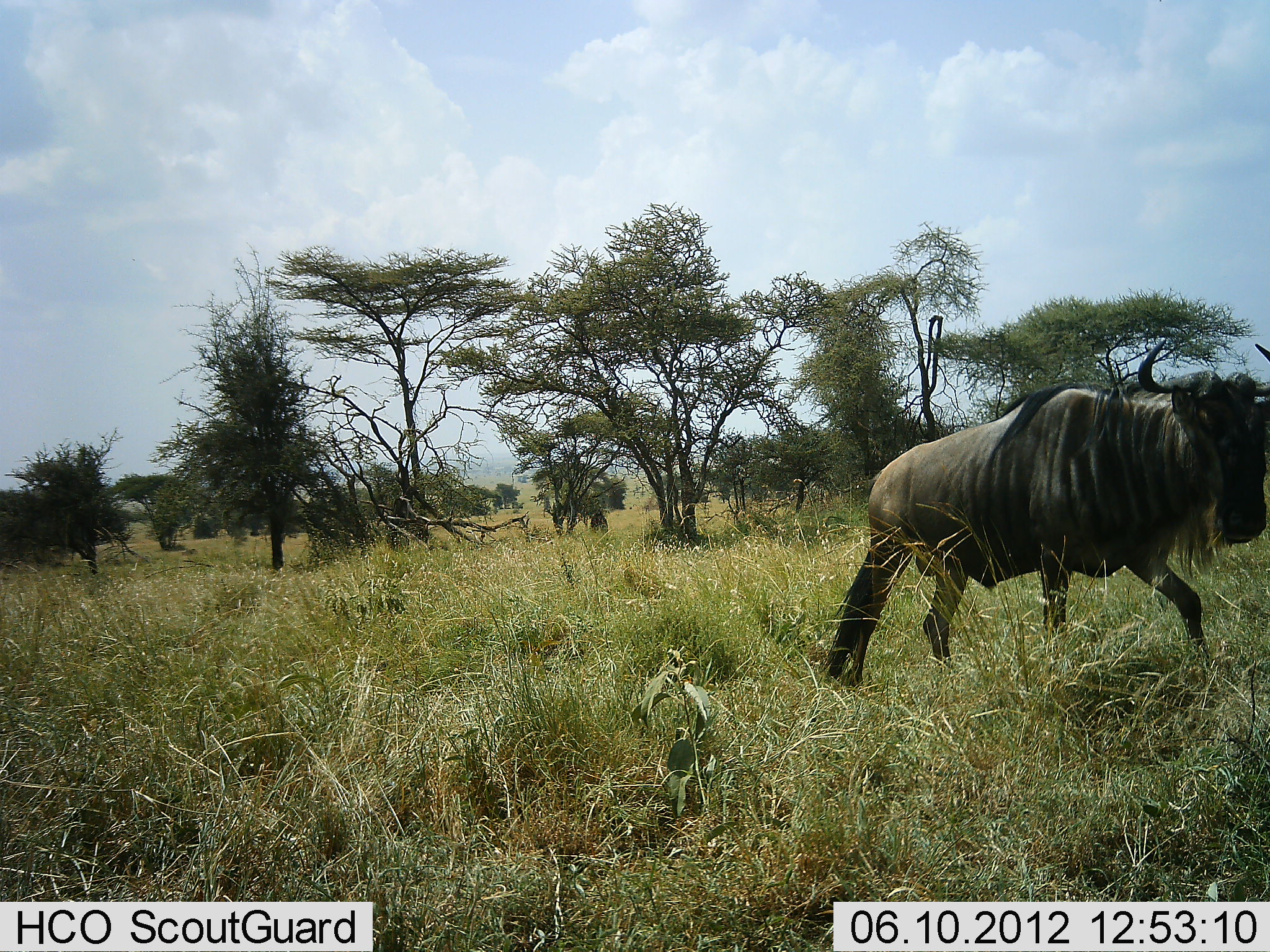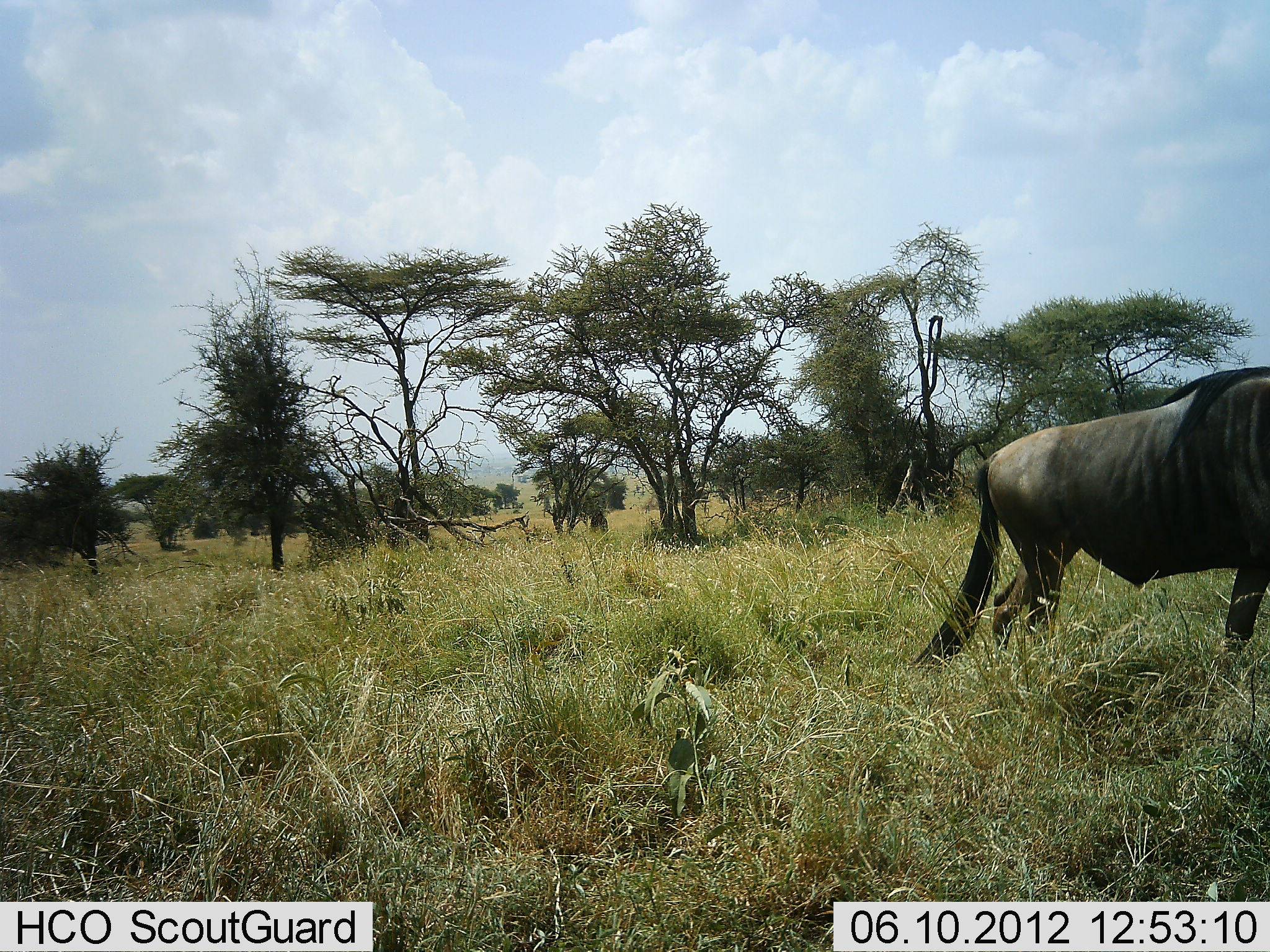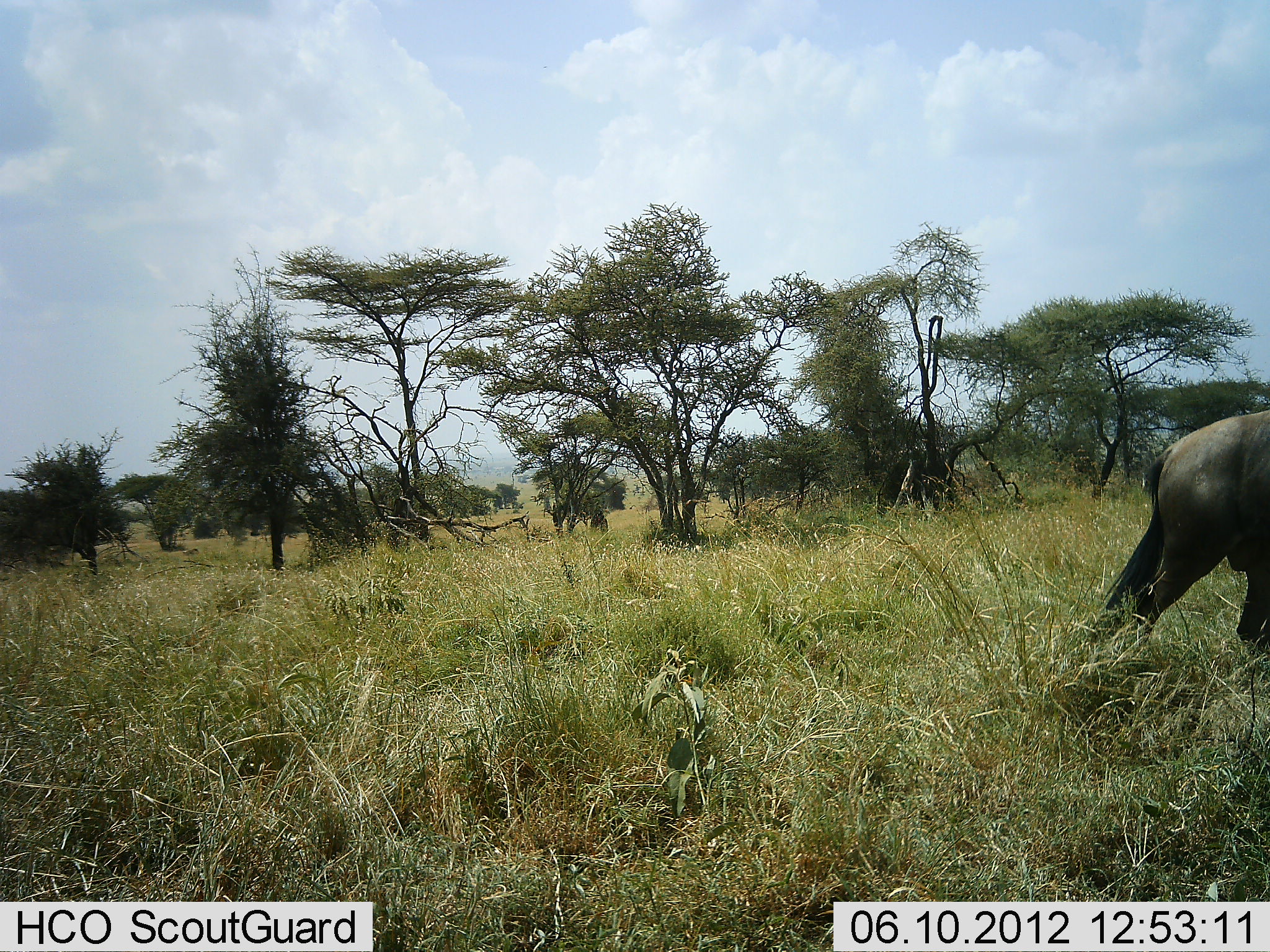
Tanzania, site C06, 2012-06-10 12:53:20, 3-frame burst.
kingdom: Animalia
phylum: Chordata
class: Mammalia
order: Artiodactyla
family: Bovidae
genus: Connochaetes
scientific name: Connochaetes taurinus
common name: blue wildebeest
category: wildebeest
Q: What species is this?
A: Wildebeest (blue wildebeest) (Connochaetes taurinus).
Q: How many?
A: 1.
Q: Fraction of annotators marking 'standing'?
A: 0%.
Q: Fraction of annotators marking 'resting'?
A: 0%.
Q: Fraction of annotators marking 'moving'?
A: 100%.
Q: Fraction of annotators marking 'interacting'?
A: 0%.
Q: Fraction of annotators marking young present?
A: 0%.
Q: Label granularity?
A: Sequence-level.